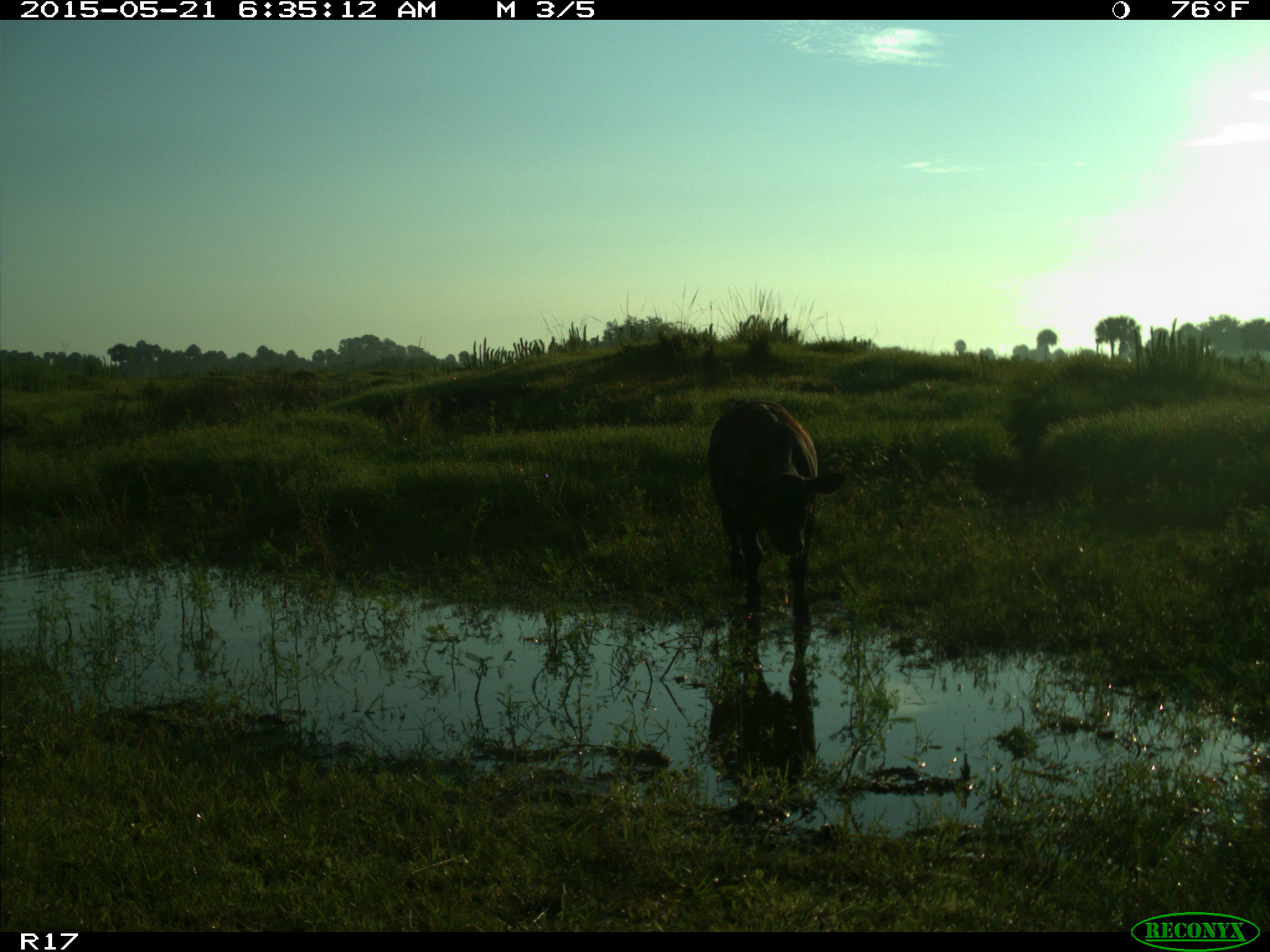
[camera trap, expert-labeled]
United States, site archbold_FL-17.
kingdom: Animalia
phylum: Chordata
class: Mammalia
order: Artiodactyla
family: Bovidae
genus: Bos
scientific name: Bos taurus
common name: domestic cow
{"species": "Bos taurus (domestic cow)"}